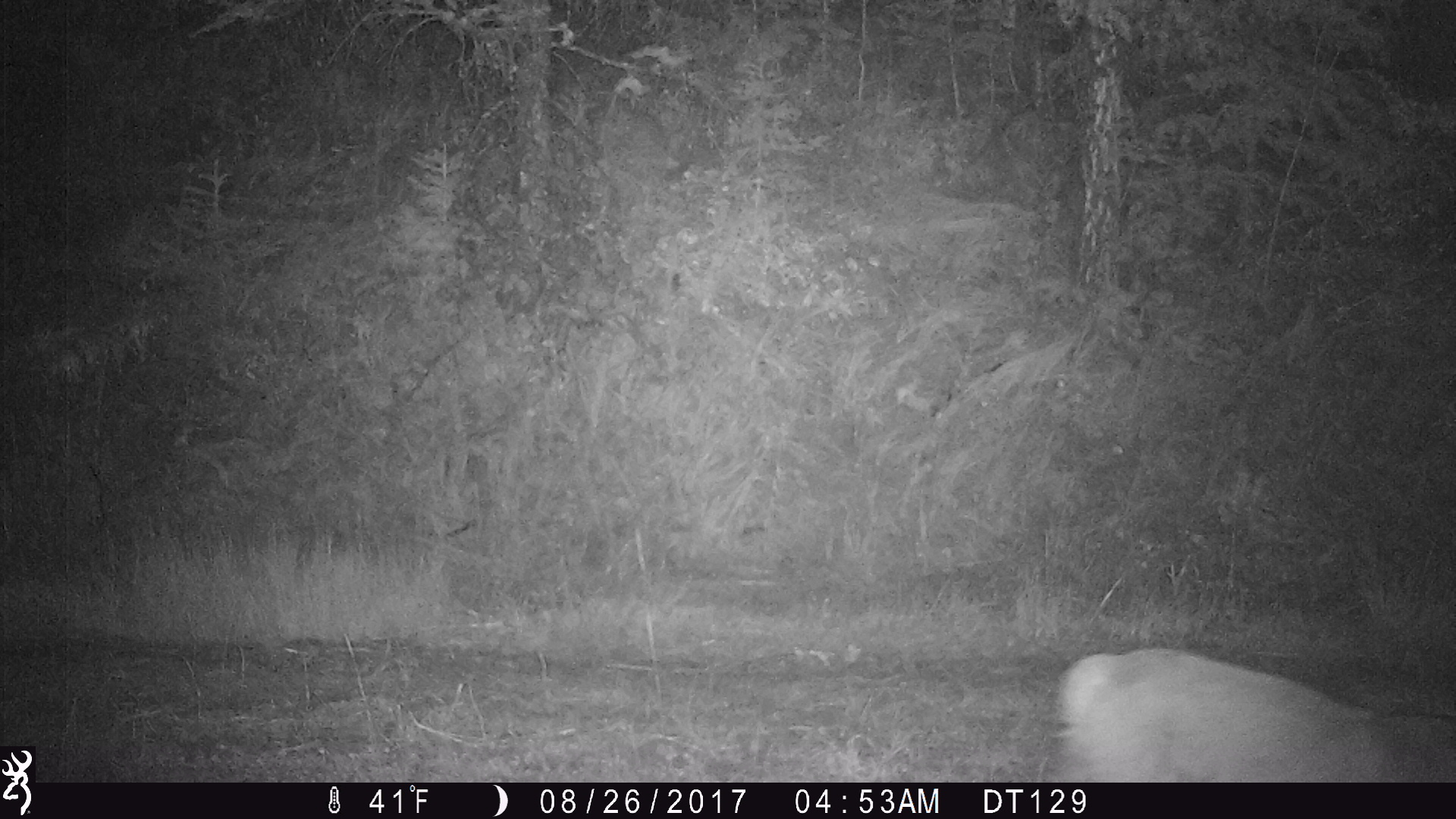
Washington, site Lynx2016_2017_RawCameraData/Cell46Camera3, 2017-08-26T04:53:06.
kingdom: Animalia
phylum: Chordata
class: Mammalia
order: Carnivora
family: Felidae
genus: Lynx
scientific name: Lynx rufus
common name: bobcat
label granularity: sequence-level